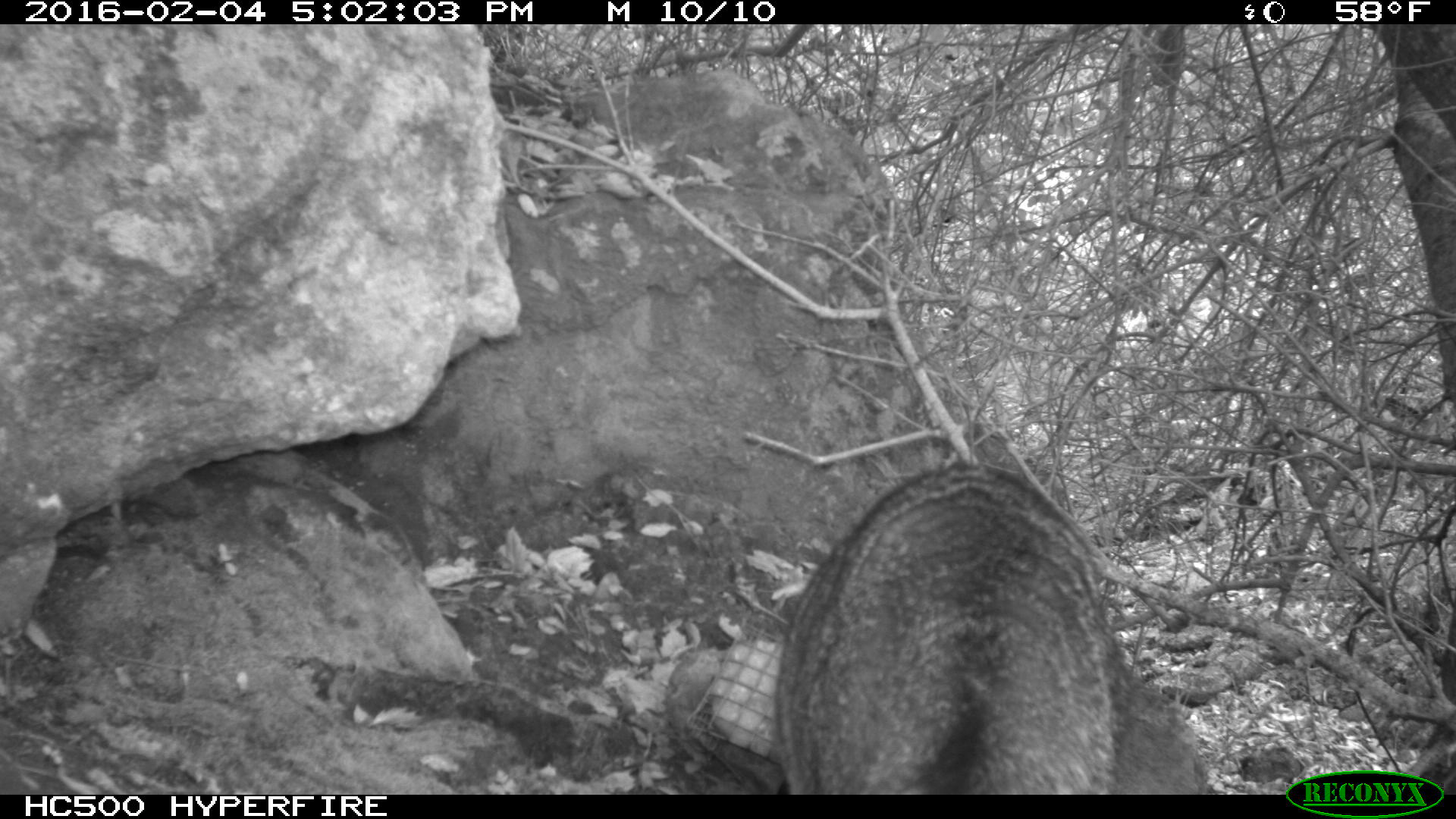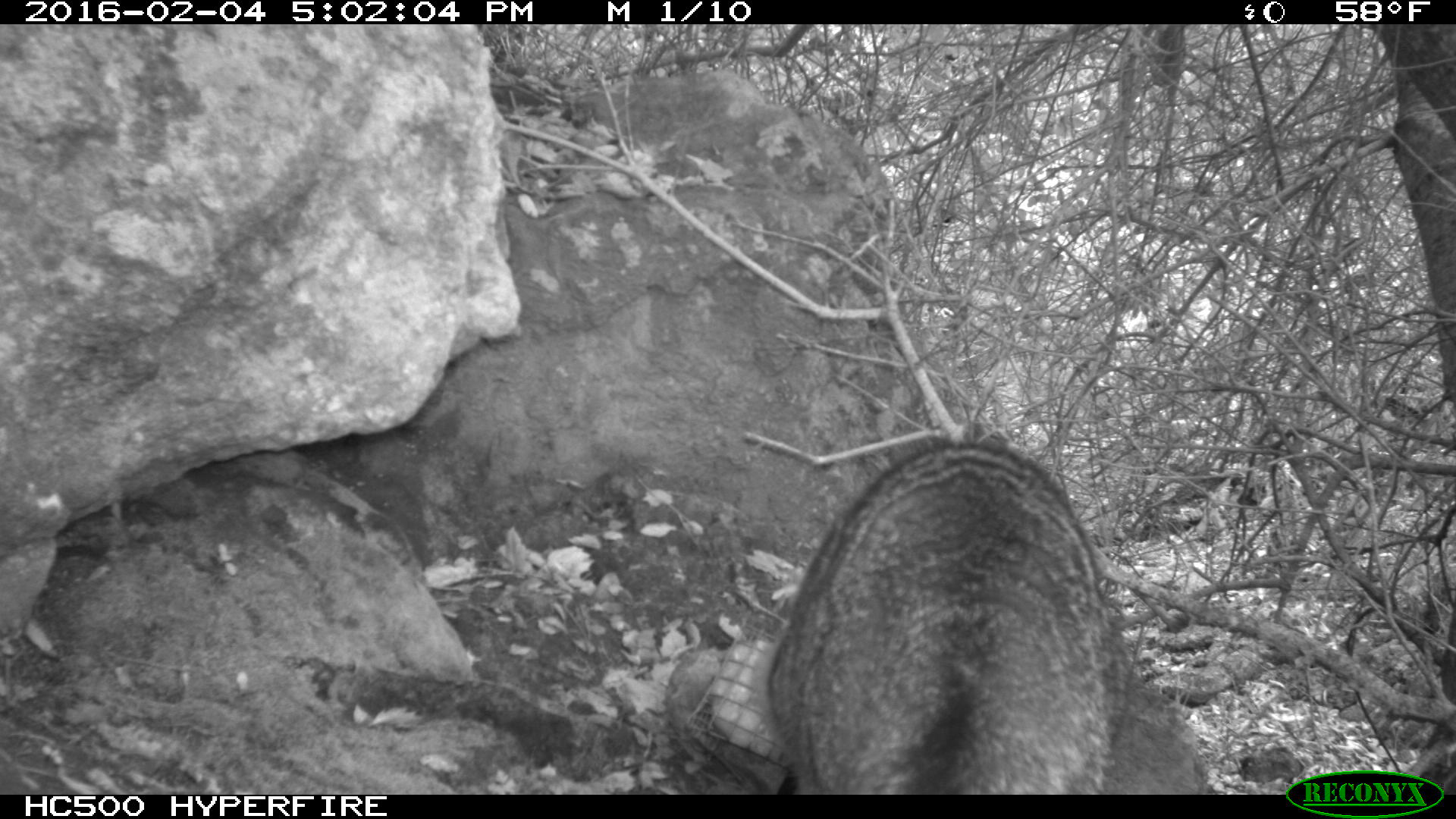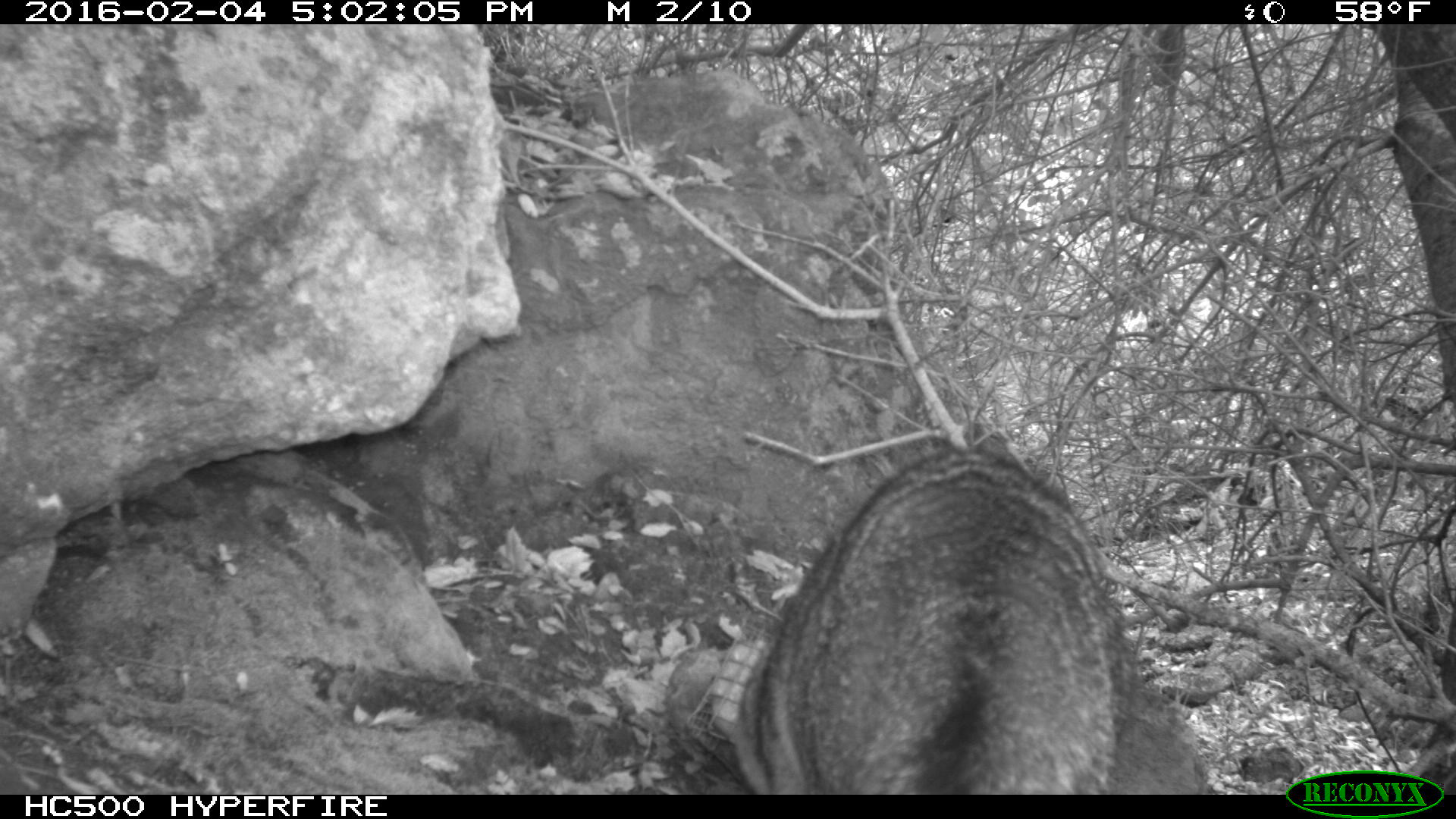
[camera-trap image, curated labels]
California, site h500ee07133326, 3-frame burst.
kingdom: Animalia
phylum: Chordata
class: Mammalia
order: Carnivora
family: Canidae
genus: Urocyon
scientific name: Urocyon littoralis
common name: island fox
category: fox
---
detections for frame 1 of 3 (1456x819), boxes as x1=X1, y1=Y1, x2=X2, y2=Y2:
fox: x1=773, y1=461, x2=1124, y2=795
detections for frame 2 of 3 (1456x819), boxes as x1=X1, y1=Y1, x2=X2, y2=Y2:
fox: x1=764, y1=421, x2=1125, y2=794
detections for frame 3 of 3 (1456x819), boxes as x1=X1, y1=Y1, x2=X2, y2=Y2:
fox: x1=716, y1=441, x2=1134, y2=795